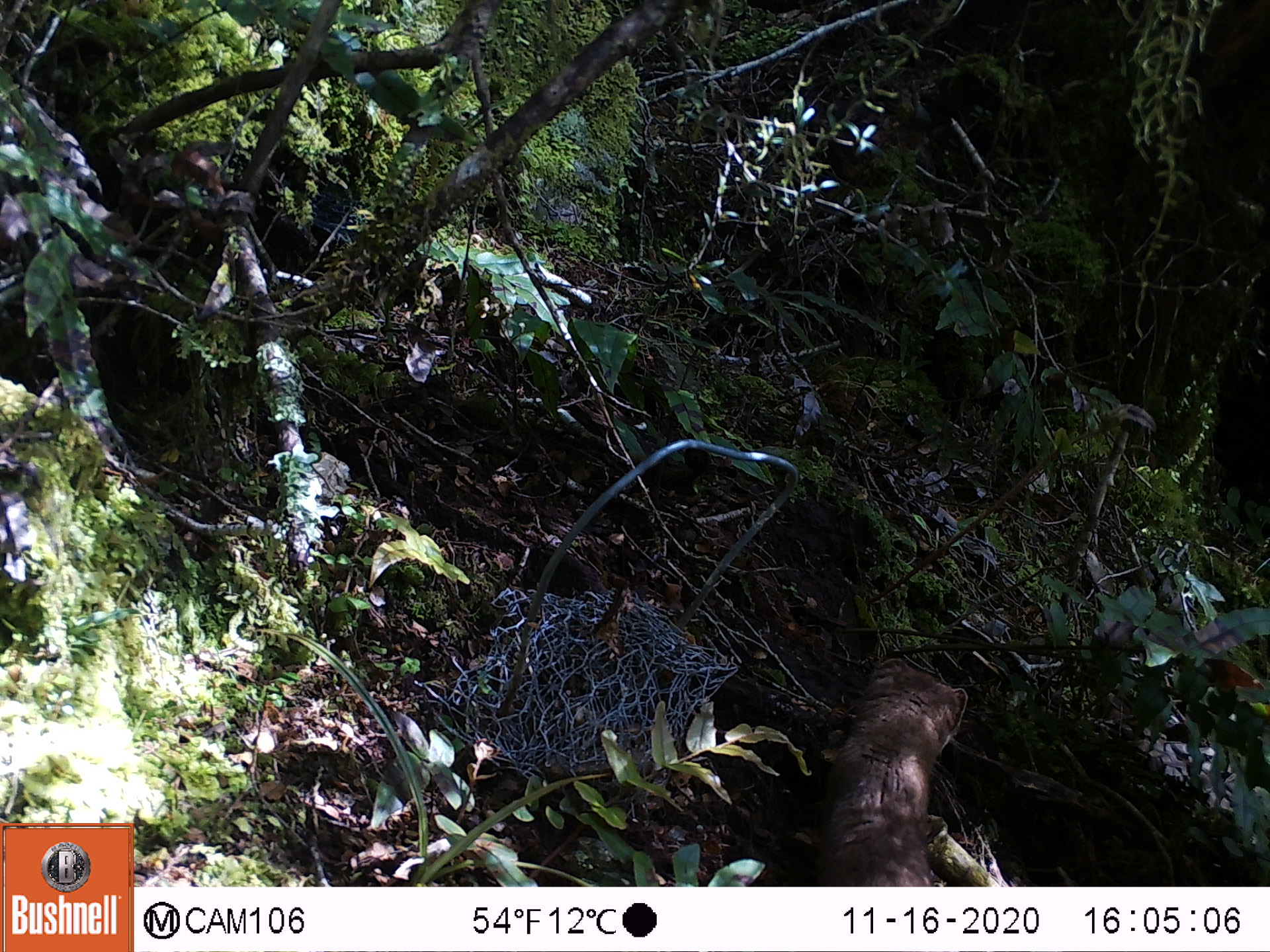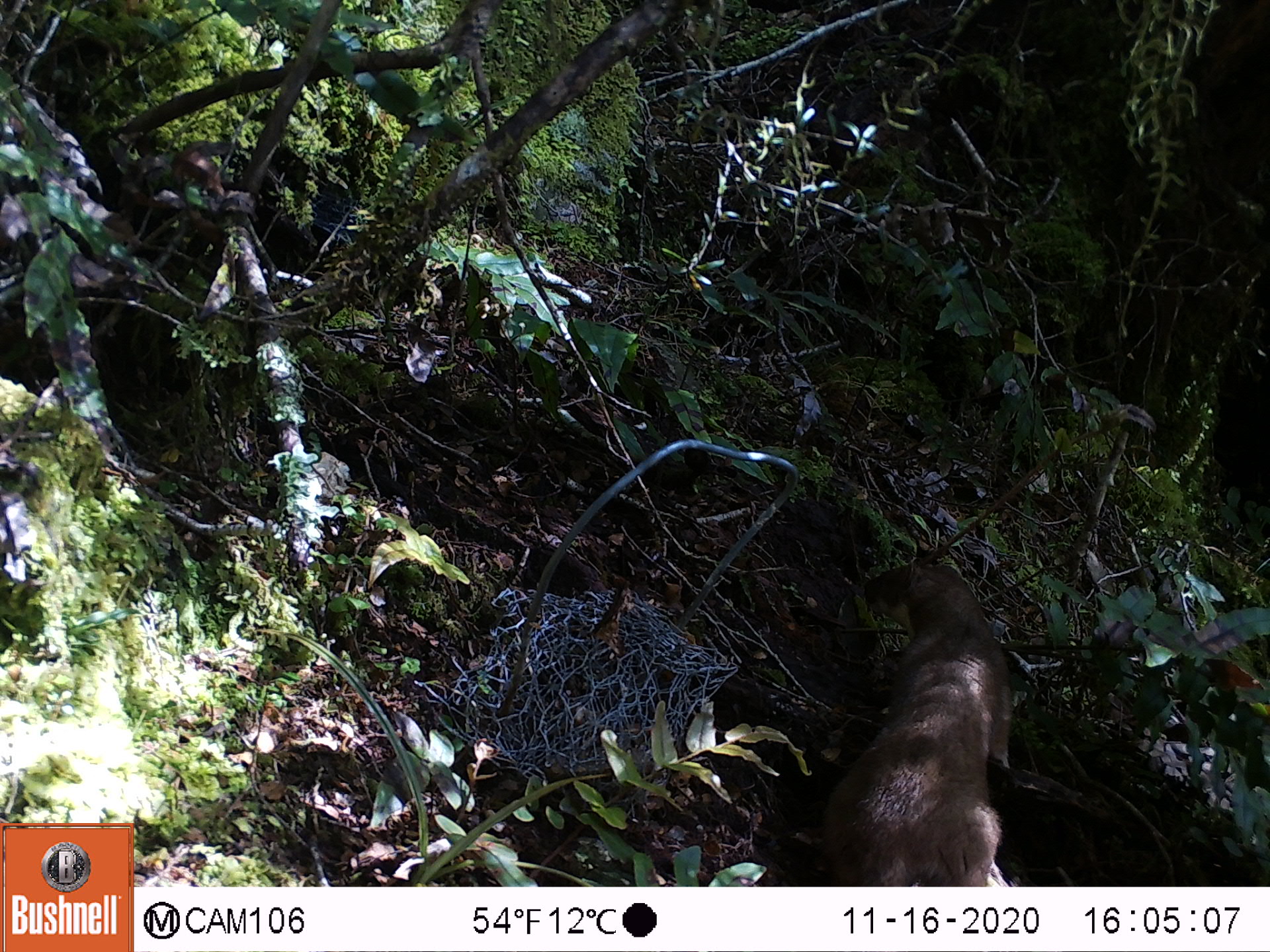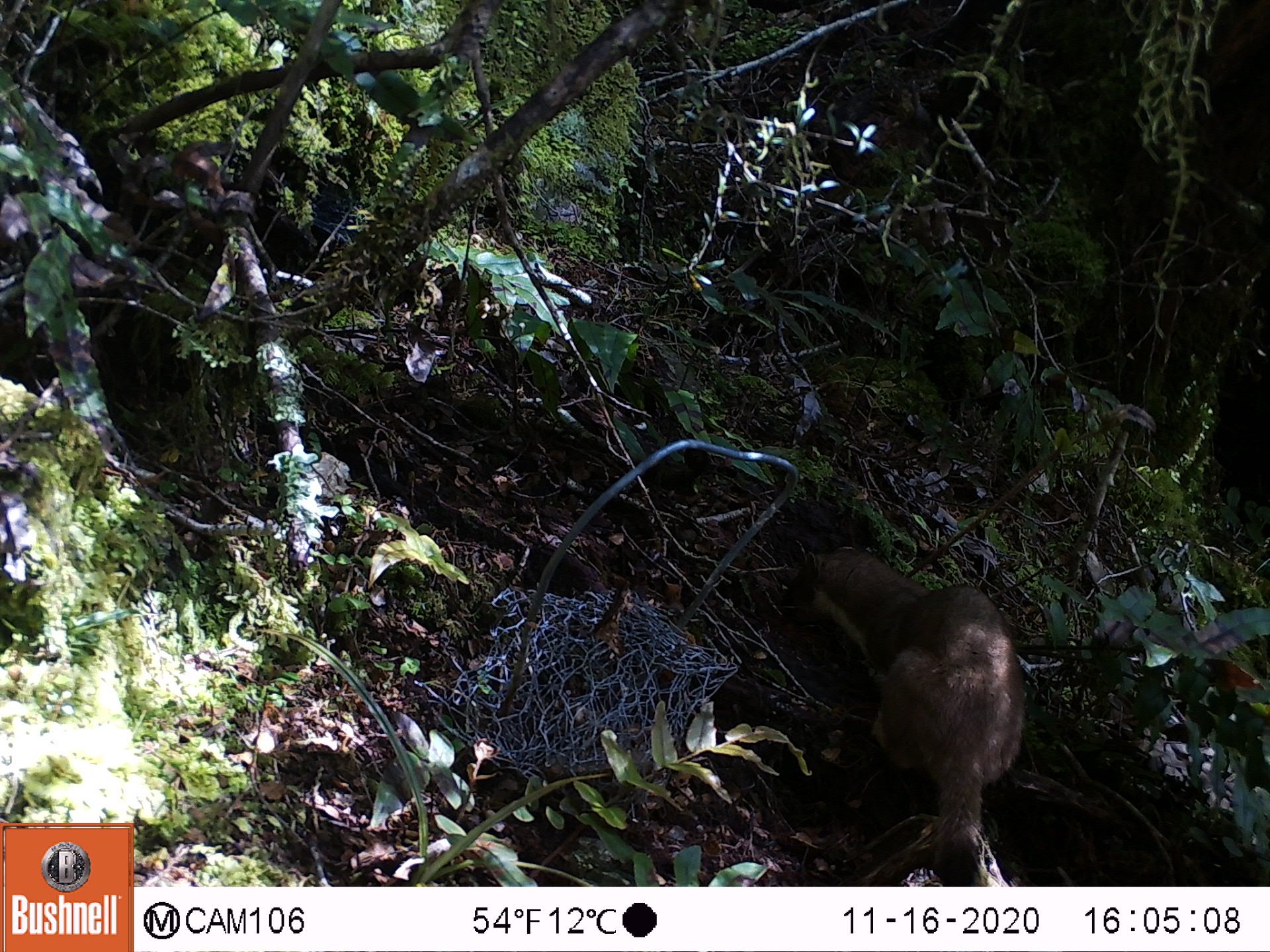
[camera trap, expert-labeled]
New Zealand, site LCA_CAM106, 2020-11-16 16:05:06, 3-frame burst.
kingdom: Animalia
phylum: Chordata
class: Mammalia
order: Carnivora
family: Mustelidae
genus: Mustela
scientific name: Mustela erminea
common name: stoat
Stoat (Mustela erminea).